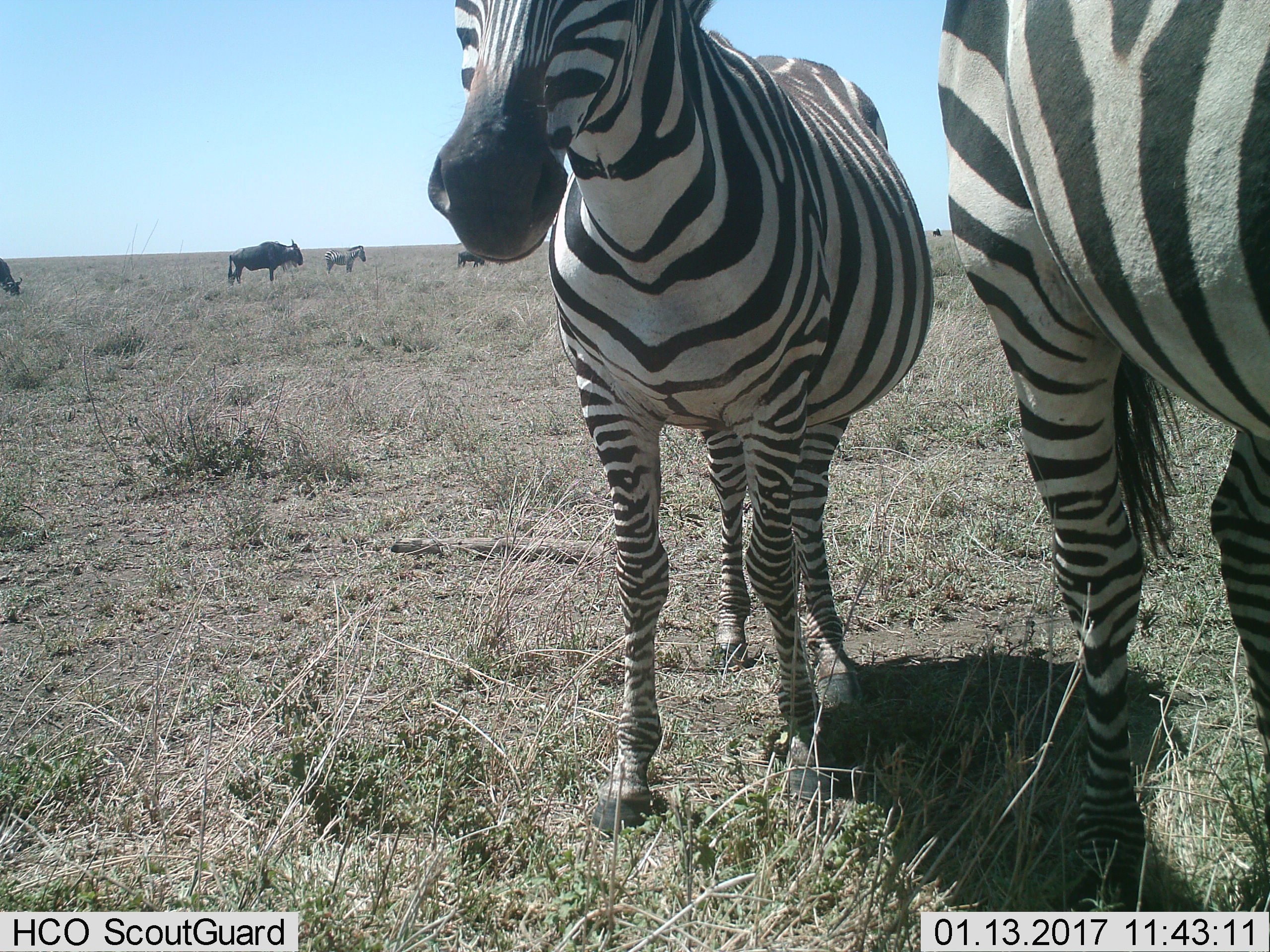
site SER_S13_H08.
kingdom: Animalia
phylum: Chordata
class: Mammalia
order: Artiodactyla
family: Bovidae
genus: Connochaetes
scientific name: Connochaetes taurinus taurinus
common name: blue wildebeest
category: wildebeestblue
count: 3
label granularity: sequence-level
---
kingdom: Animalia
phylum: Chordata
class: Mammalia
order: Perissodactyla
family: Equidae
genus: Equus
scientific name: Equus quagga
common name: plains zebra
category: zebraplains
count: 3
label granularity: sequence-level